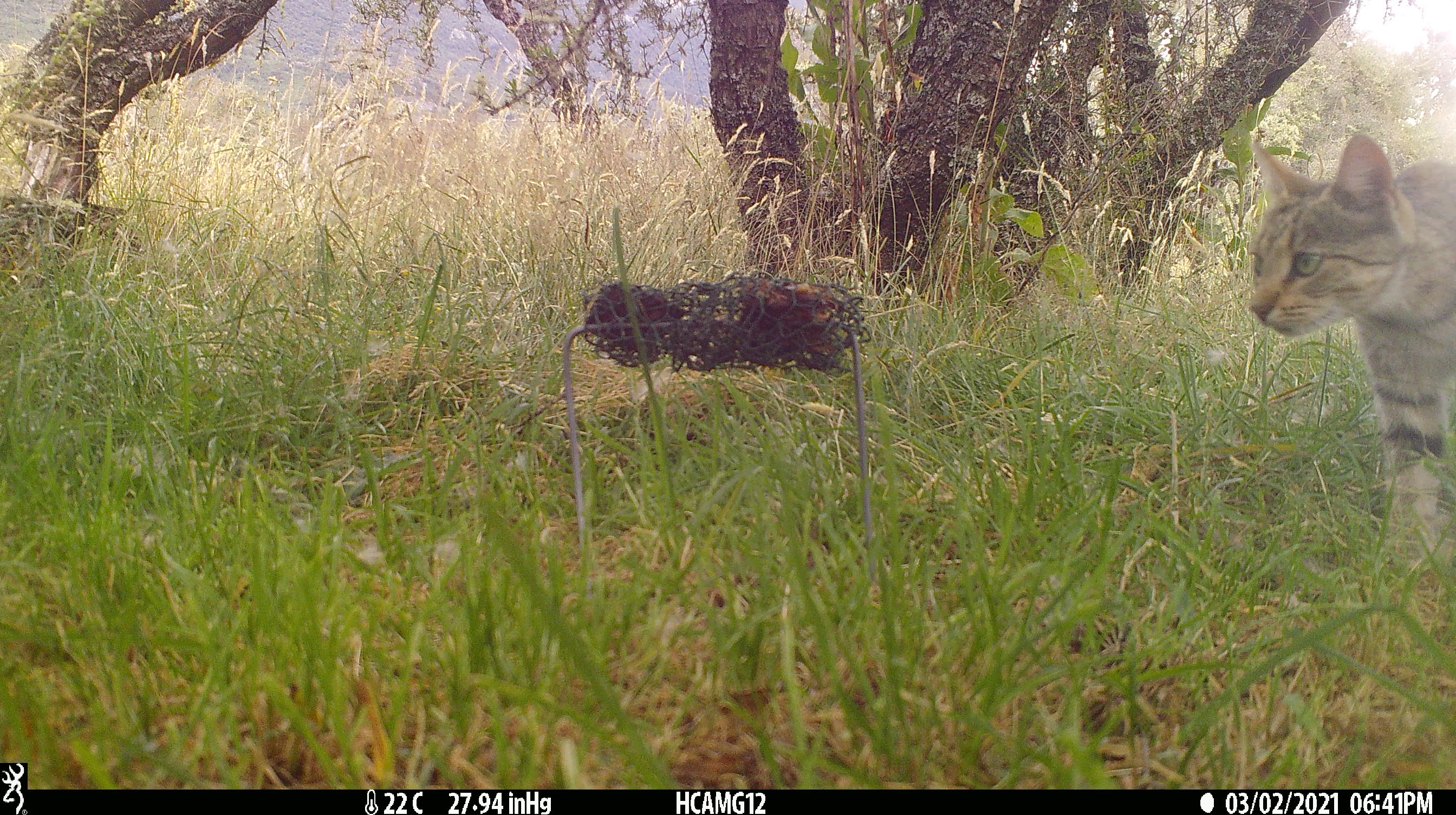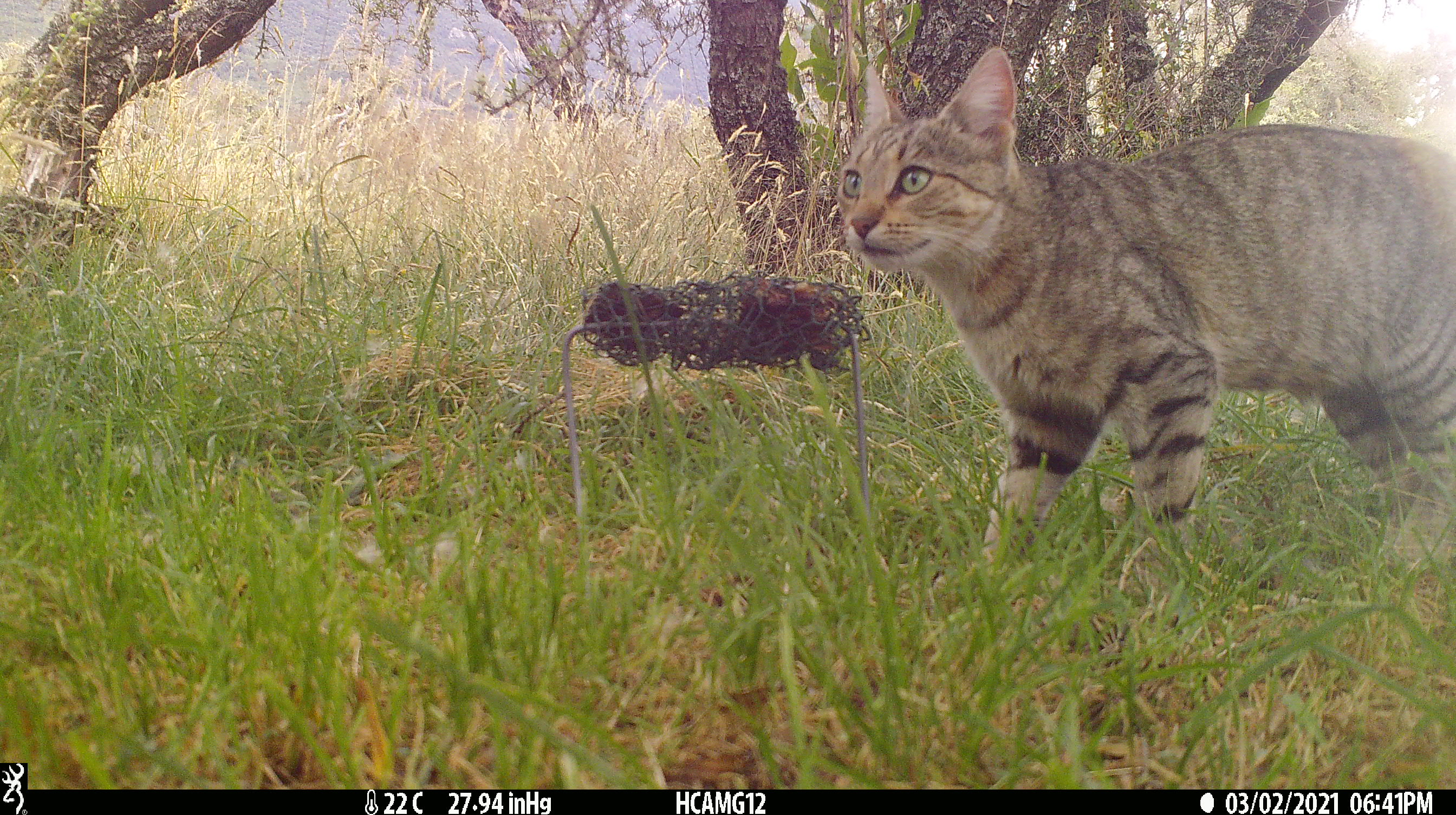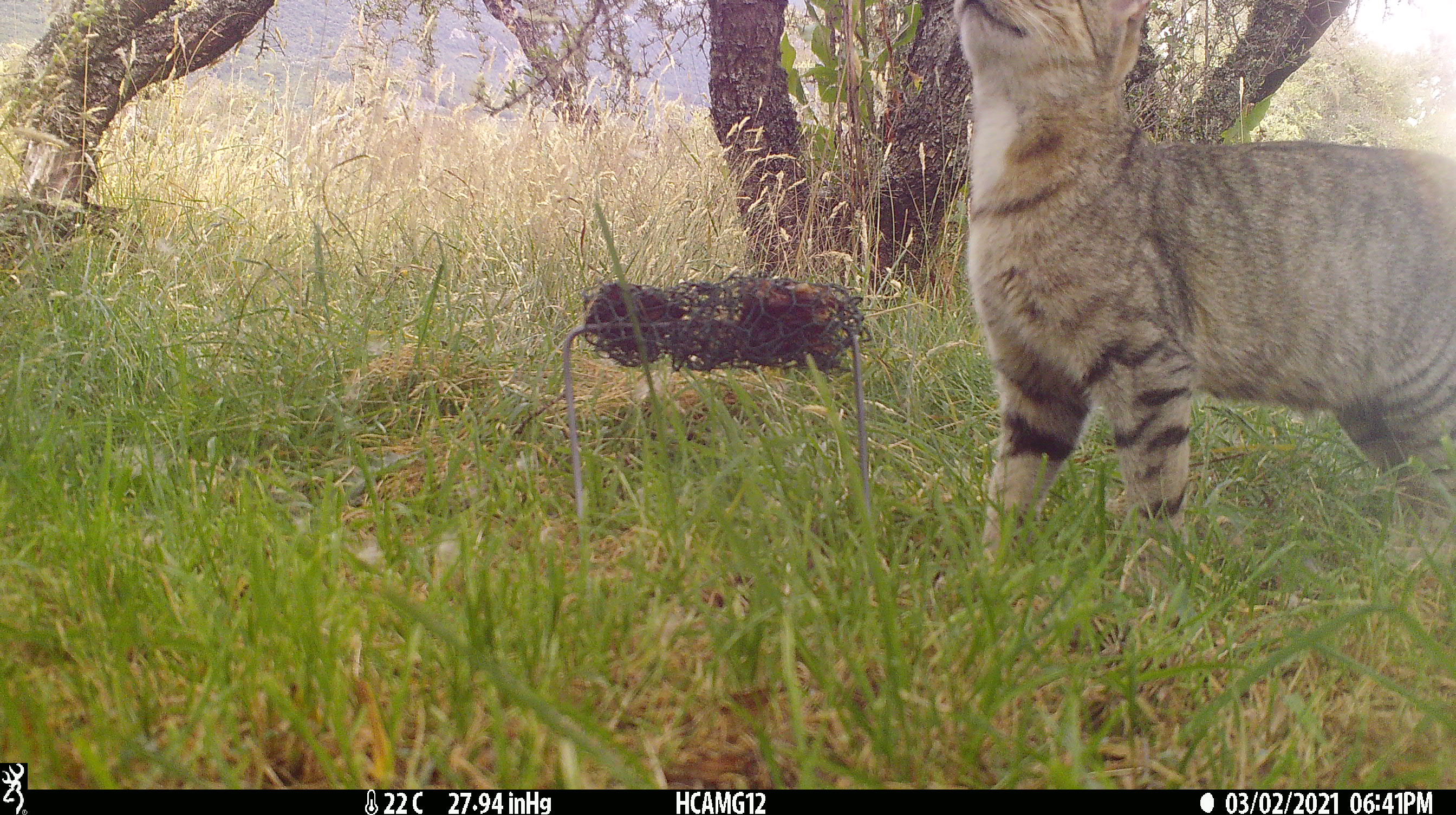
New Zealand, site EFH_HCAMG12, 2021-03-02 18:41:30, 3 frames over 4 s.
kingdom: Animalia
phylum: Chordata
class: Mammalia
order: Carnivora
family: Felidae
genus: Felis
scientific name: Felis catus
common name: domestic cat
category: cat